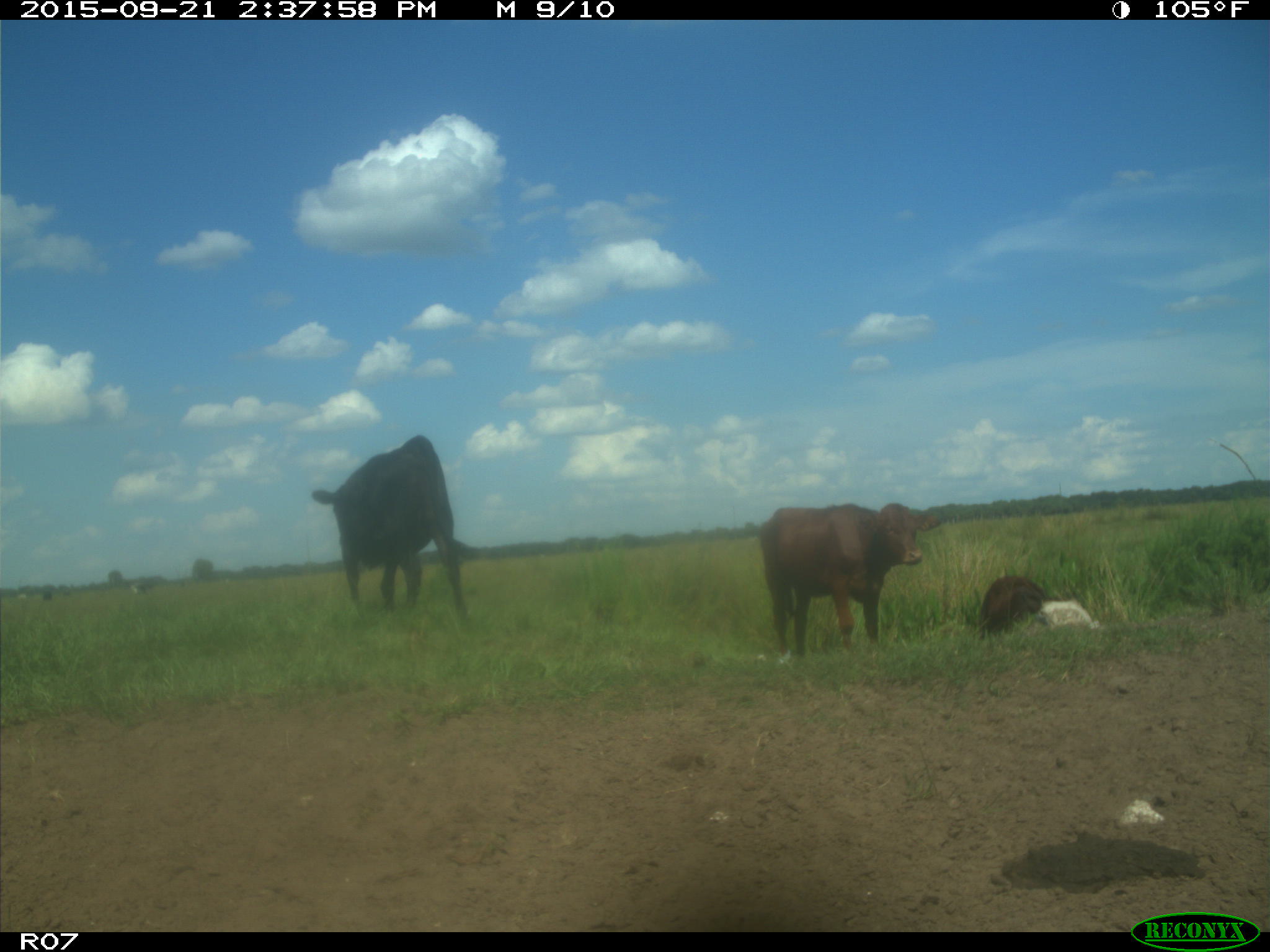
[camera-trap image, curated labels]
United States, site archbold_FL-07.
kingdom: Animalia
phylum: Chordata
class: Mammalia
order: Artiodactyla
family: Bovidae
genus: Bos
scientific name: Bos taurus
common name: domestic cow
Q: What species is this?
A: Bos taurus (domestic cow).